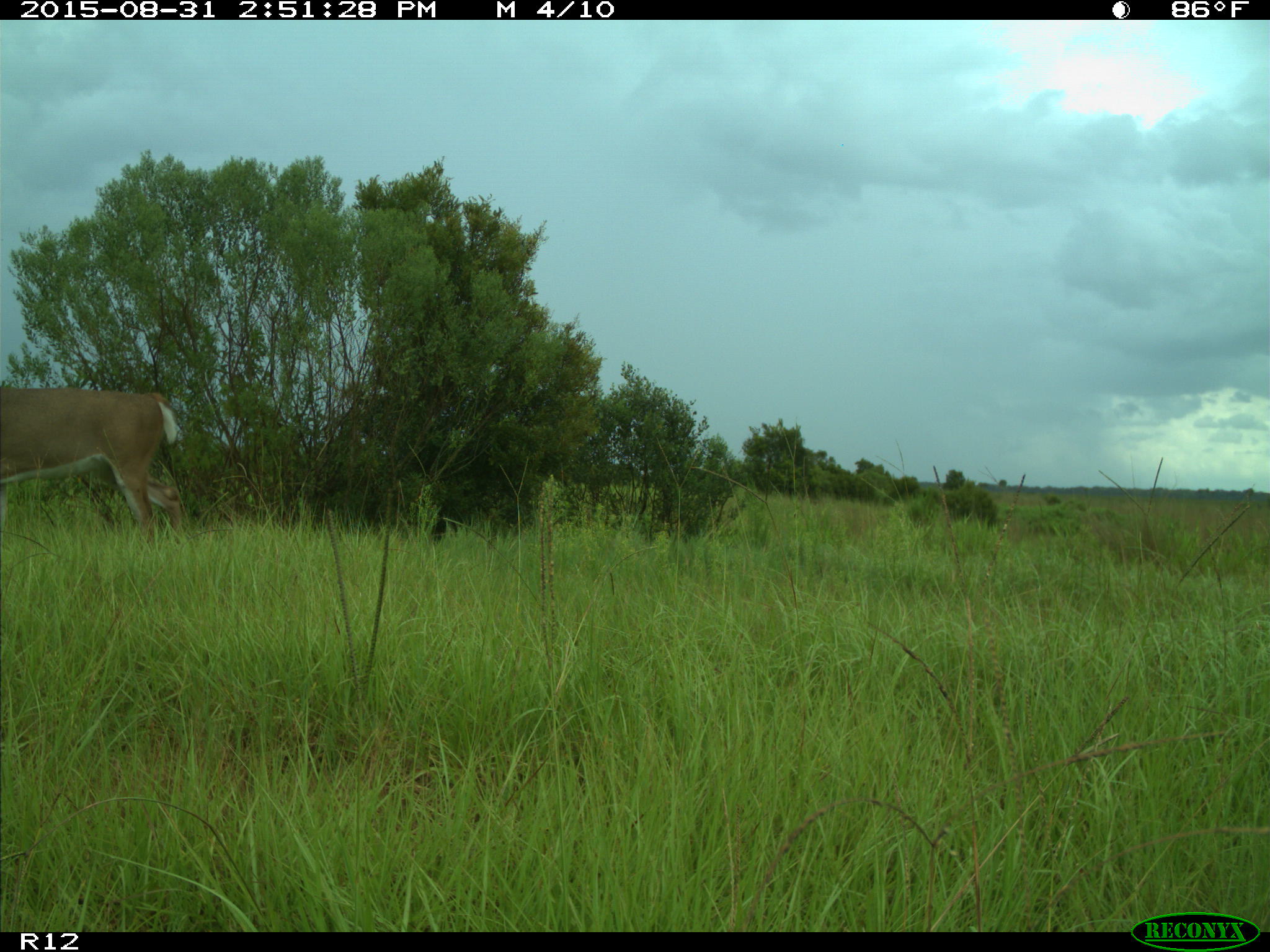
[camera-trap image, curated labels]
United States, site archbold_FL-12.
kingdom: Animalia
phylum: Chordata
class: Mammalia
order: Artiodactyla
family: Cervidae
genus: Odocoileus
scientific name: Odocoileus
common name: deer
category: unidentified deer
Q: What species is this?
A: Unidentified deer (deer) (Odocoileus).